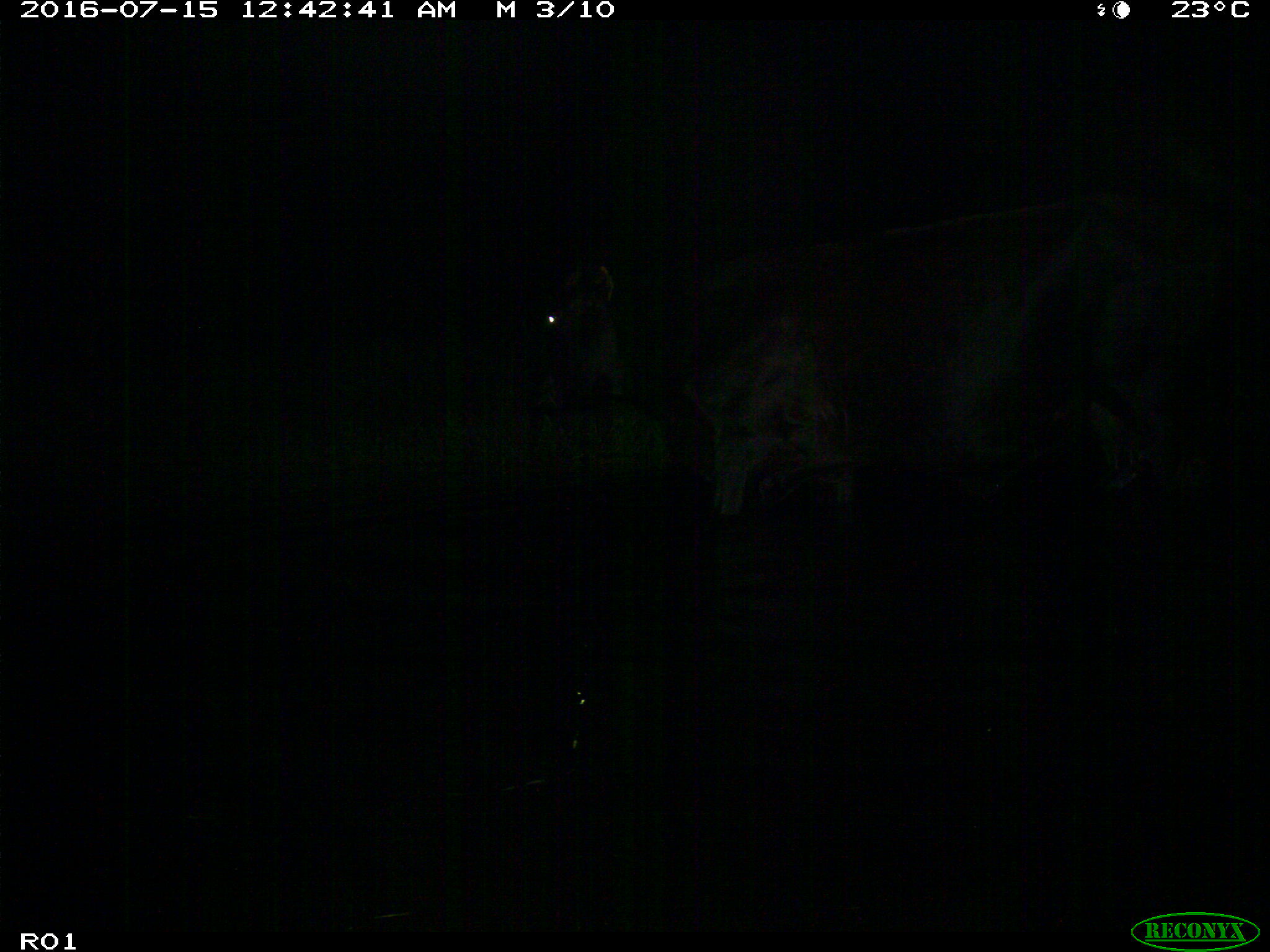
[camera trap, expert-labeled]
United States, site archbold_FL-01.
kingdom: Animalia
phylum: Chordata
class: Mammalia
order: Artiodactyla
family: Bovidae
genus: Bos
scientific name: Bos taurus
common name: domestic cow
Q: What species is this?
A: Bos taurus (domestic cow).